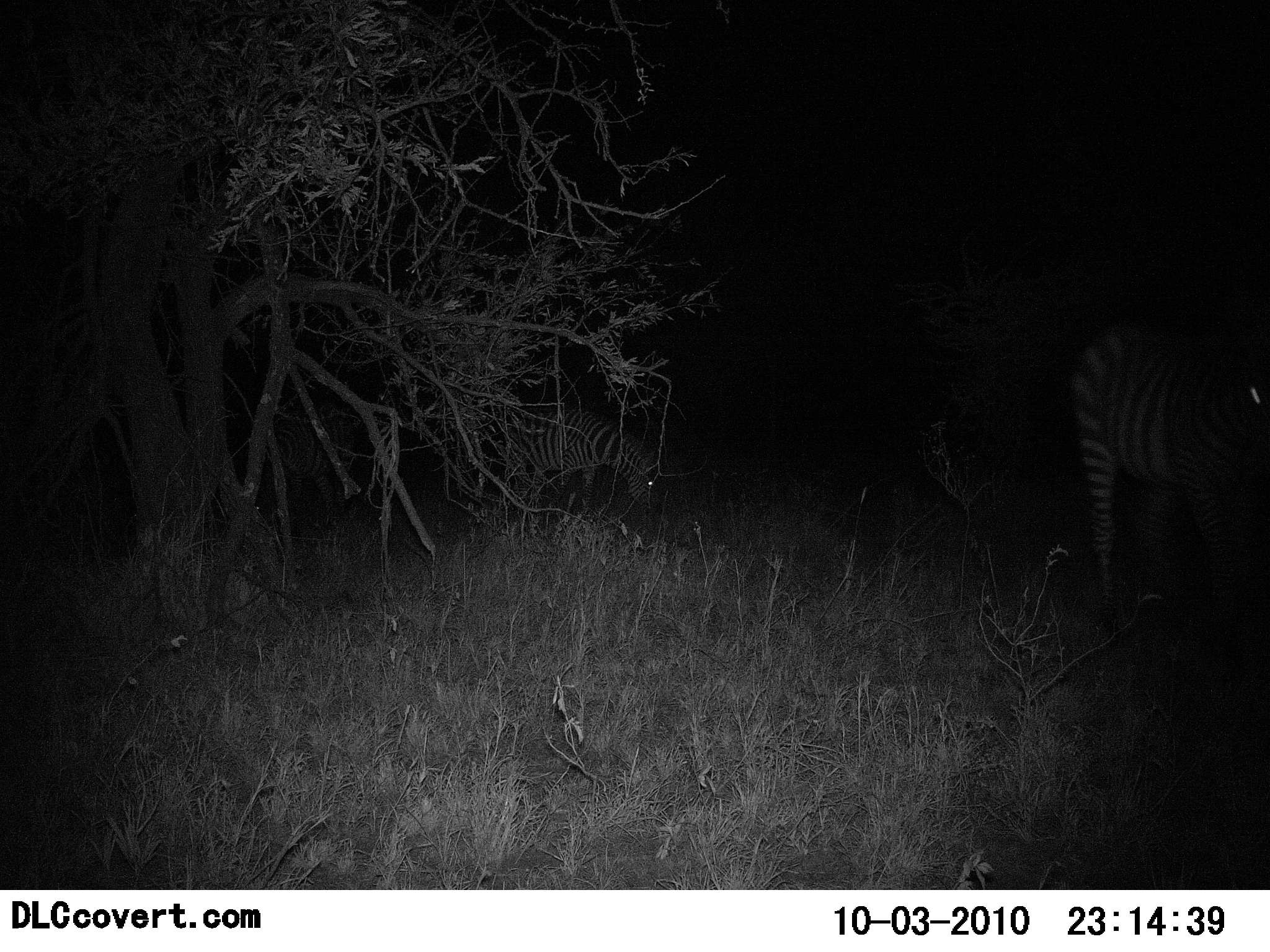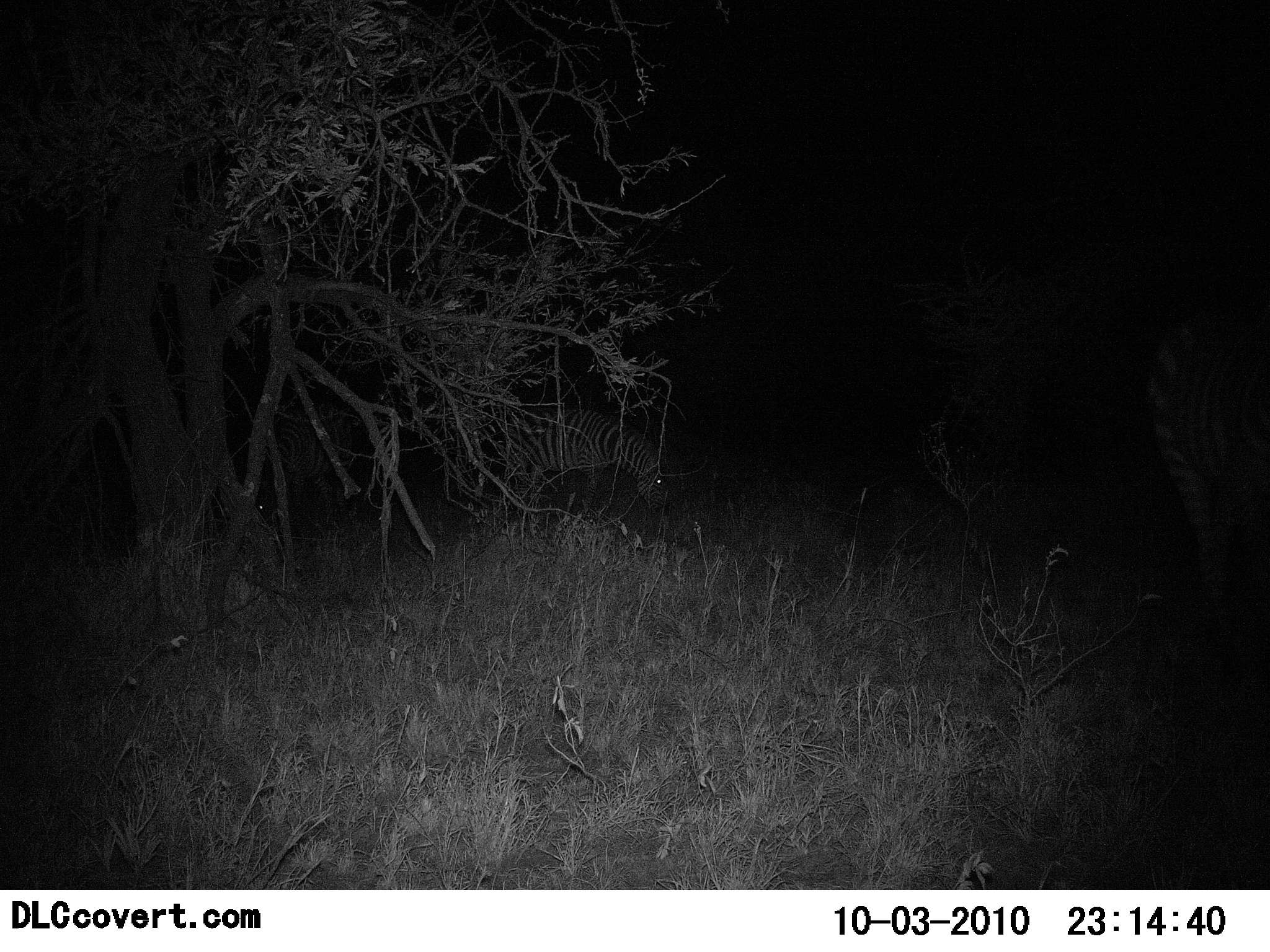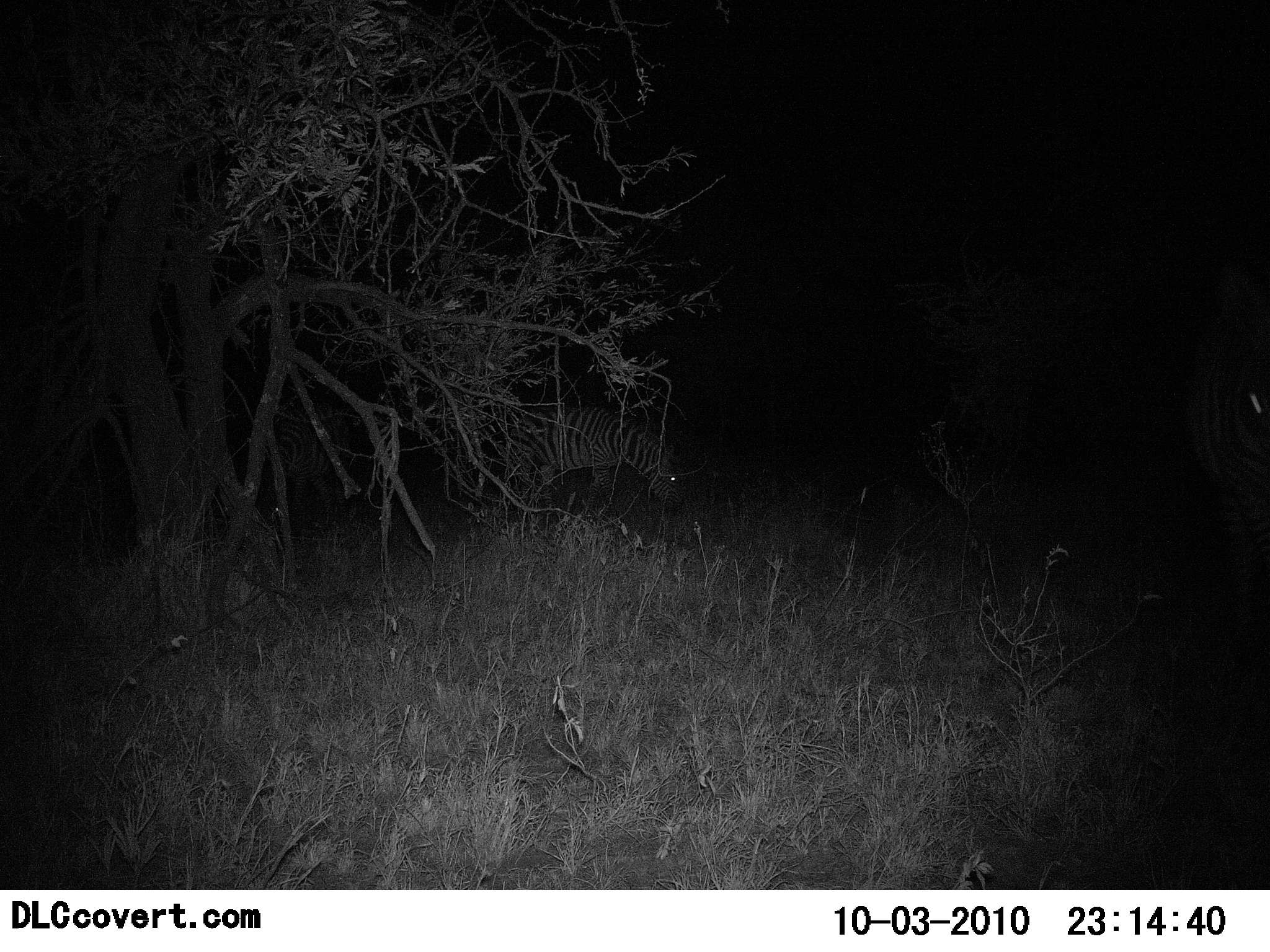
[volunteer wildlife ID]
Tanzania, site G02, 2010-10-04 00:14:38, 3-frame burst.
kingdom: Animalia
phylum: Chordata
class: Mammalia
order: Perissodactyla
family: Equidae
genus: Equus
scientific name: Equus quagga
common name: plains zebra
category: zebra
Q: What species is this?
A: Zebra (plains zebra) (Equus quagga).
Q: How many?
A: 3.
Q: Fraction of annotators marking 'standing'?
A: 41%.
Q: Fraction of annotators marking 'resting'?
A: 0%.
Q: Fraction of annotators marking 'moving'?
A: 47%.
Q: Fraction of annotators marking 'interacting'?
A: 0%.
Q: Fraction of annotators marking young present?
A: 0%.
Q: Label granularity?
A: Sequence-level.